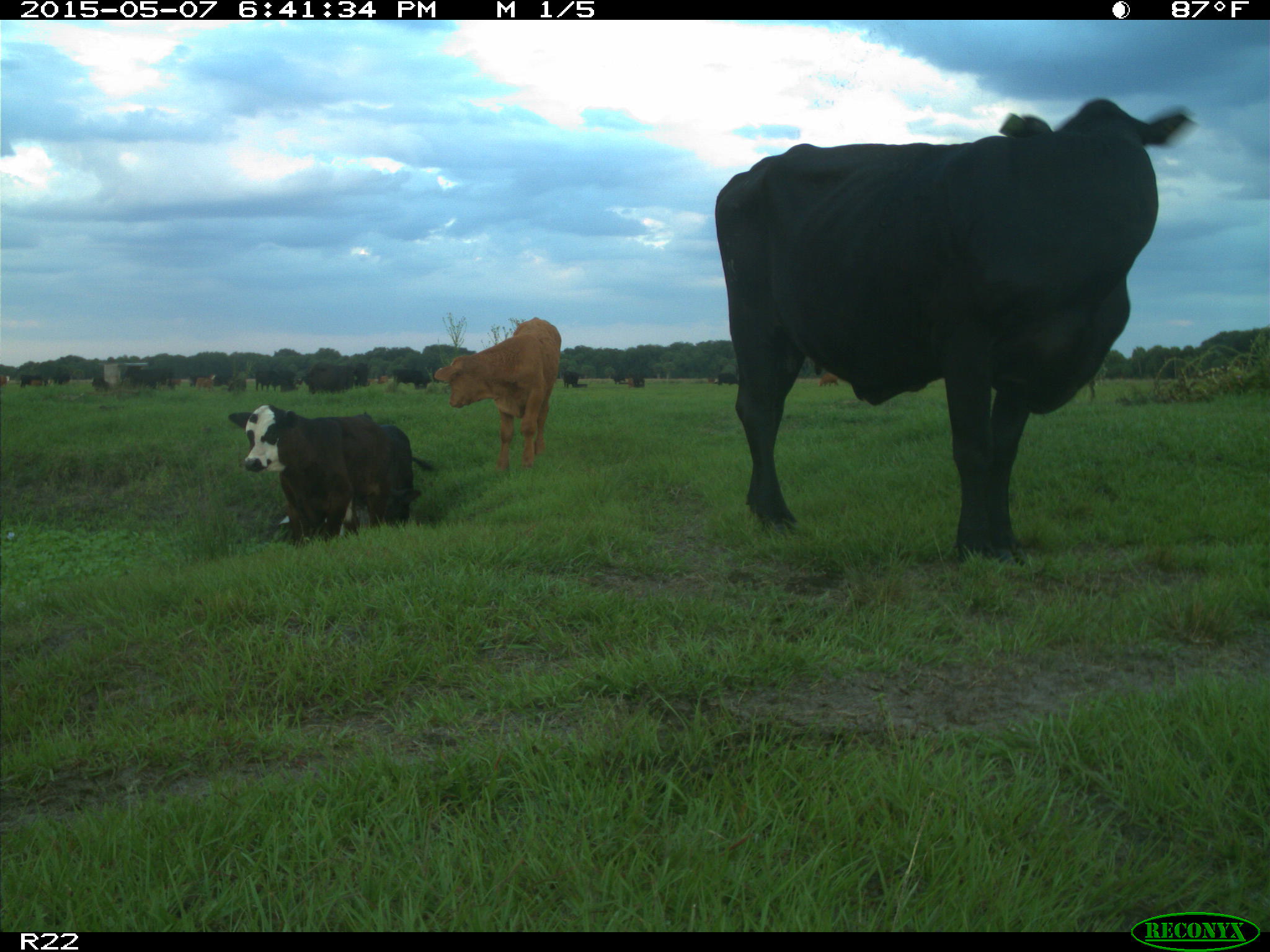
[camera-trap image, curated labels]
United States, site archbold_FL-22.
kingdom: Animalia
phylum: Chordata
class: Mammalia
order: Artiodactyla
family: Bovidae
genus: Bos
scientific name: Bos taurus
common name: domestic cow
Bos taurus (domestic cow).